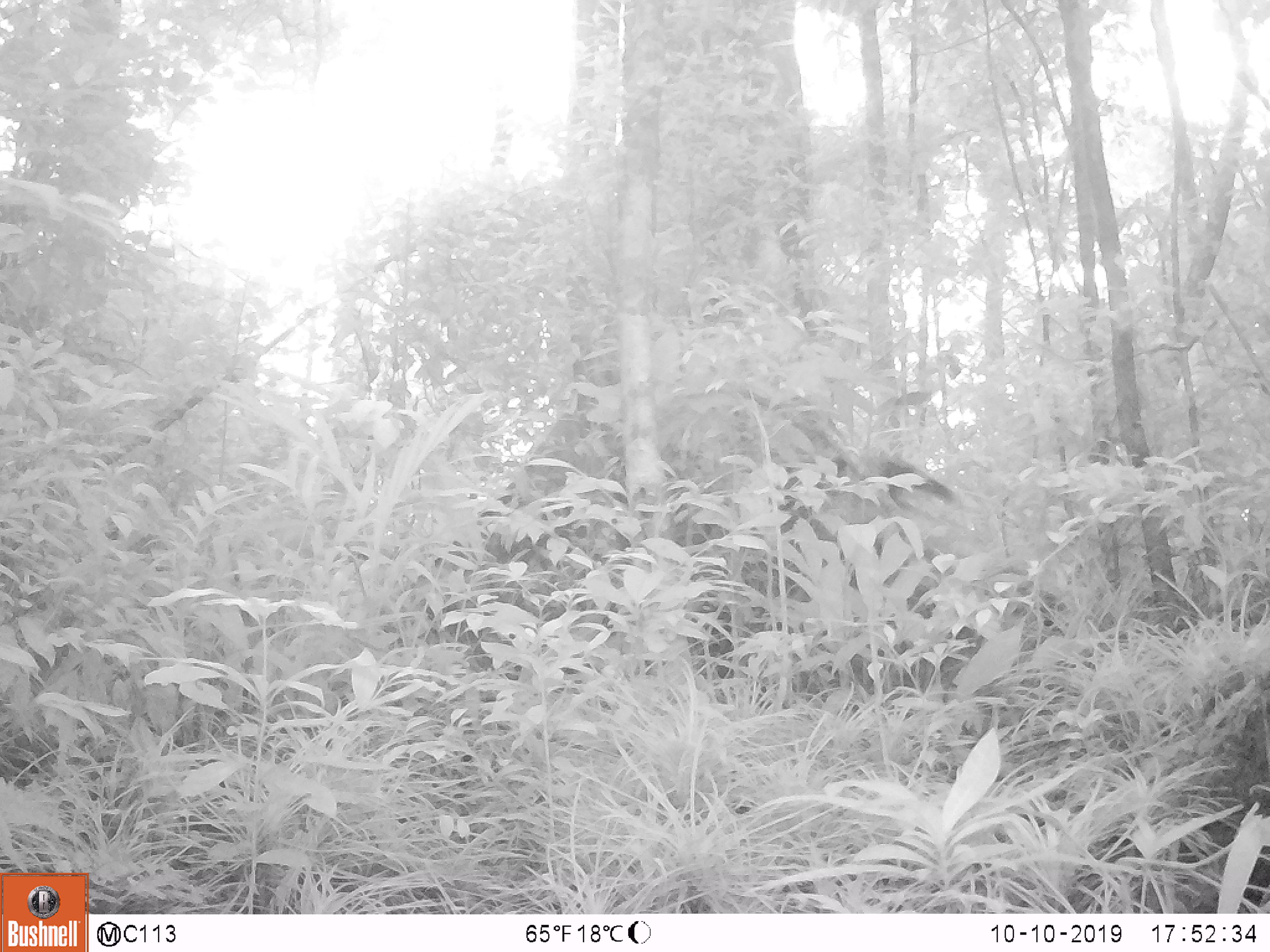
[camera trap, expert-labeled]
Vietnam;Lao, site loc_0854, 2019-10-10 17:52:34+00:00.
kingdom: Animalia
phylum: Chordata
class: Mammalia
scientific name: Mammalia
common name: mammal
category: unidentified small mammal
Unidentified small mammal (mammal) (Mammalia). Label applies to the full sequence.